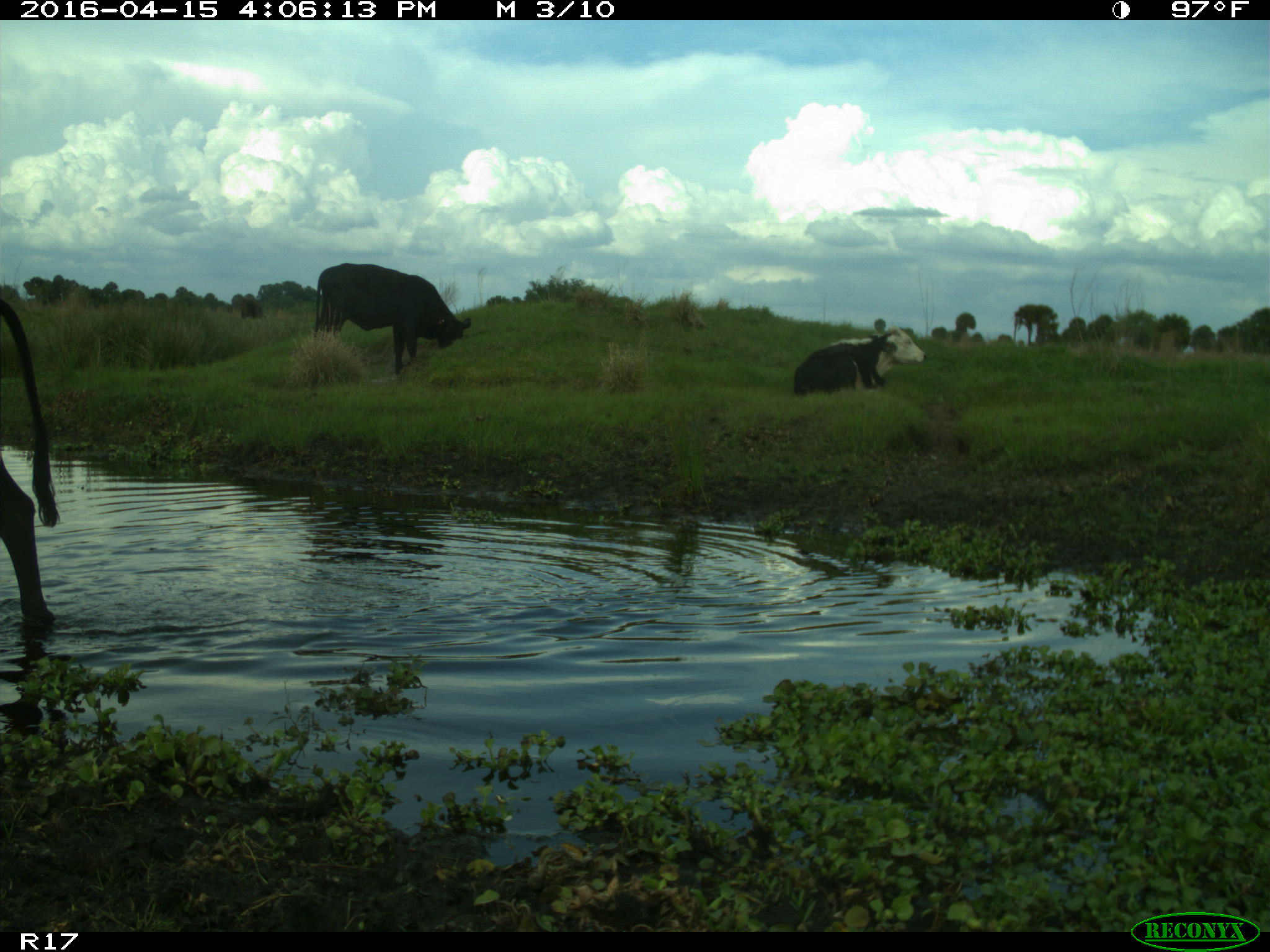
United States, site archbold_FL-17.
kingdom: Animalia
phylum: Chordata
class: Mammalia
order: Artiodactyla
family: Bovidae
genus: Bos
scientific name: Bos taurus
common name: domestic cow